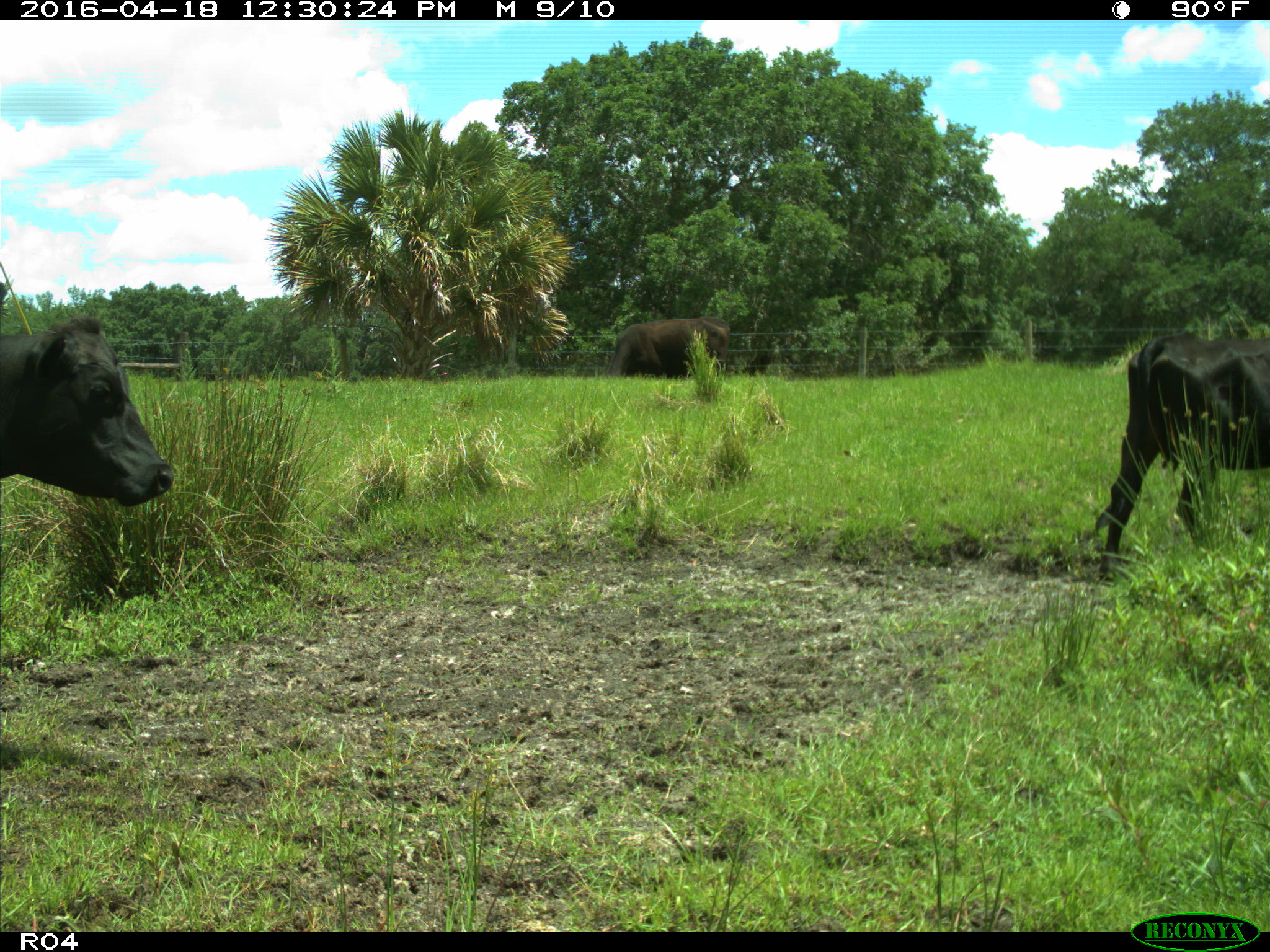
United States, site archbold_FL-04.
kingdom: Animalia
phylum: Chordata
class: Mammalia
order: Artiodactyla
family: Bovidae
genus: Bos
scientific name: Bos taurus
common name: domestic cow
Bos taurus (domestic cow).